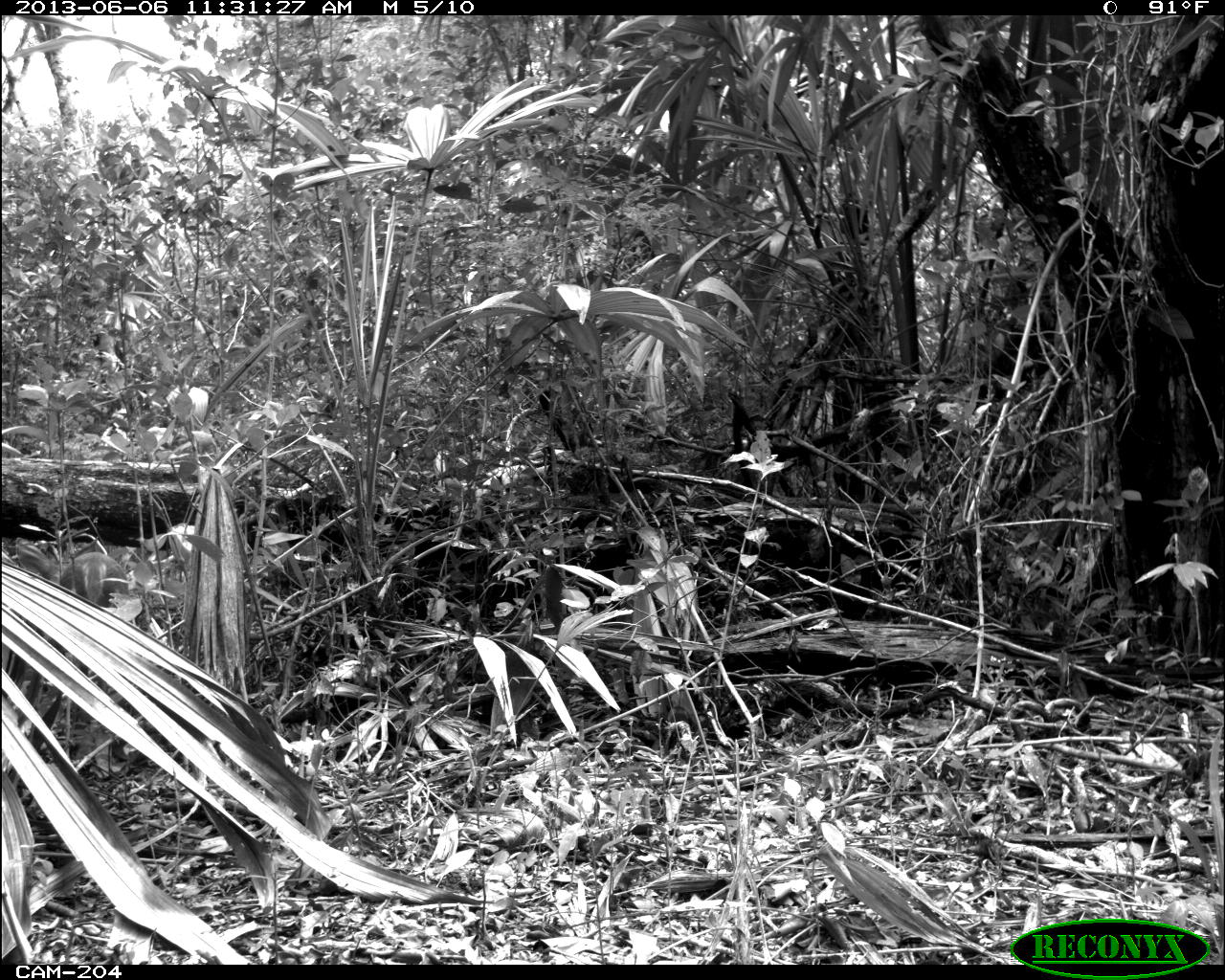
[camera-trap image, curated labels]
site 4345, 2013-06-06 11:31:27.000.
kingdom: Animalia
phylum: Chordata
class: Mammalia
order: Artiodactyla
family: Cervidae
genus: Odocoileus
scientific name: Odocoileus pandora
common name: yucatán brown brocket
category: mazama pandora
Mazama pandora (yucatán brown brocket) (Odocoileus pandora), count 1, sex female.